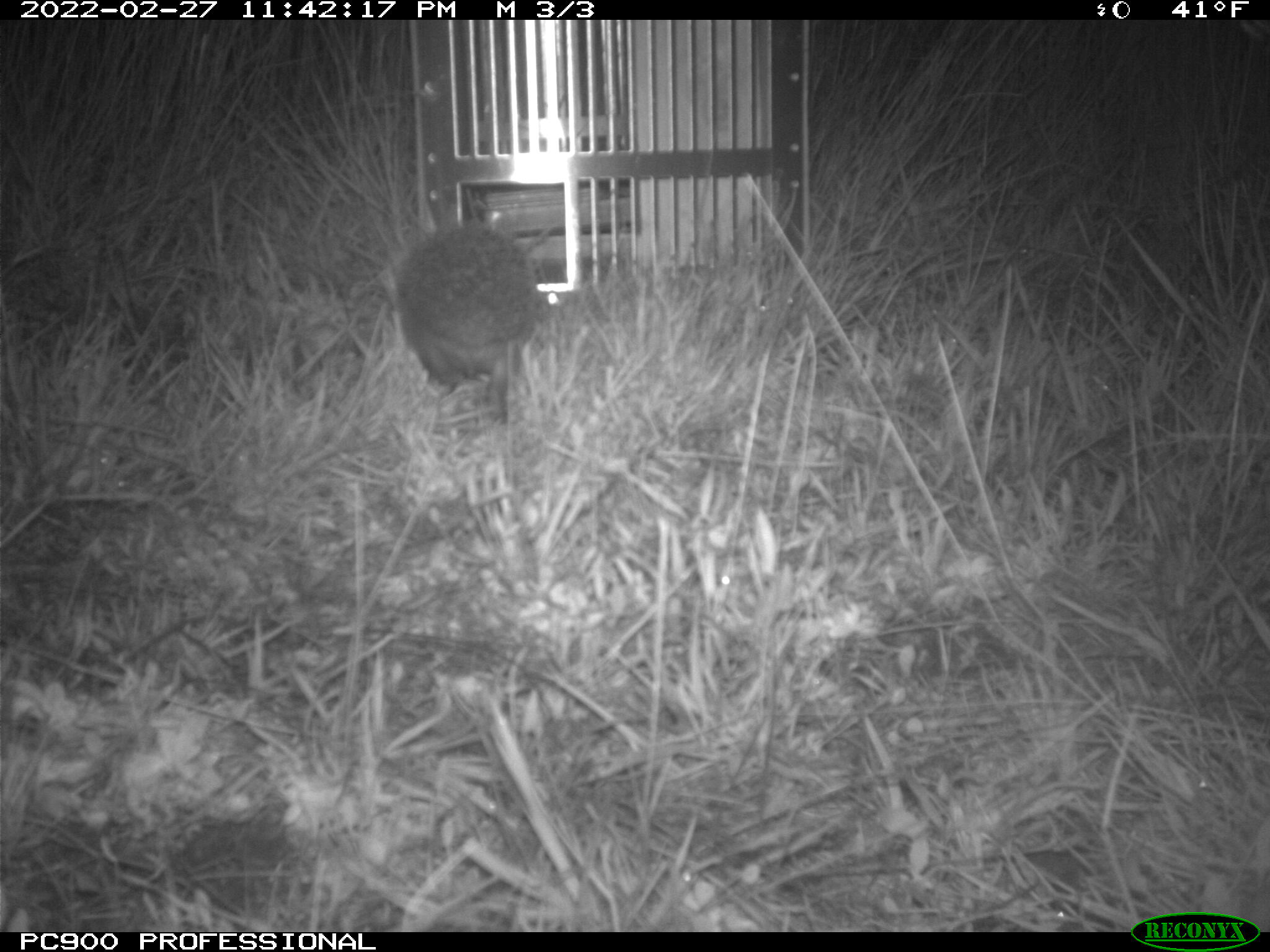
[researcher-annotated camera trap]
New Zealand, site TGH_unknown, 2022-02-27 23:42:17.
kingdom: Animalia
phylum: Chordata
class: Mammalia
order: Eulipotyphla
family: Erinaceidae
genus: Erinaceus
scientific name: Erinaceus europaeus europaeus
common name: european hedgehog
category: hedgehog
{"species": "hedgehog (european hedgehog) (Erinaceus europaeus europaeus)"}